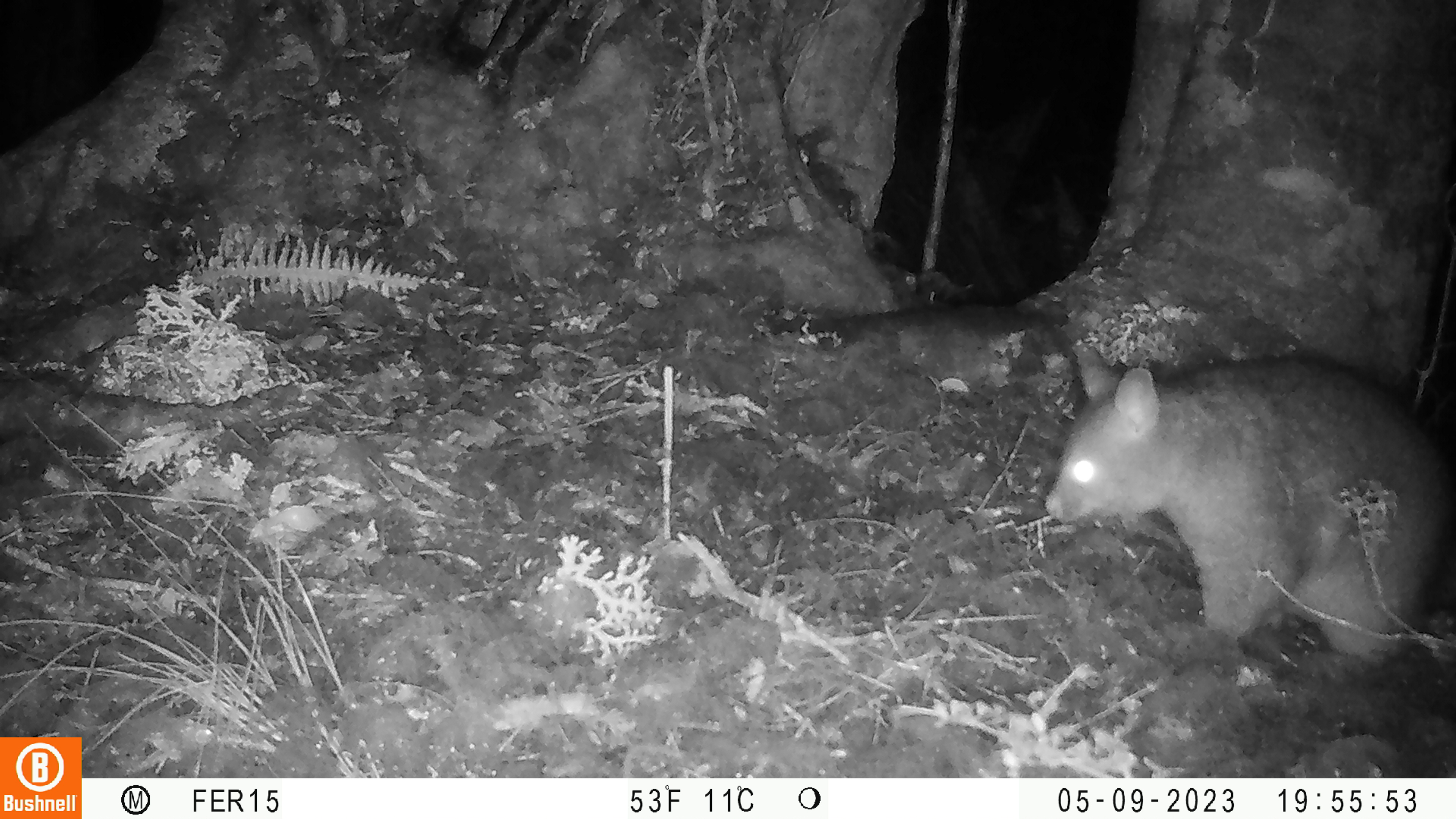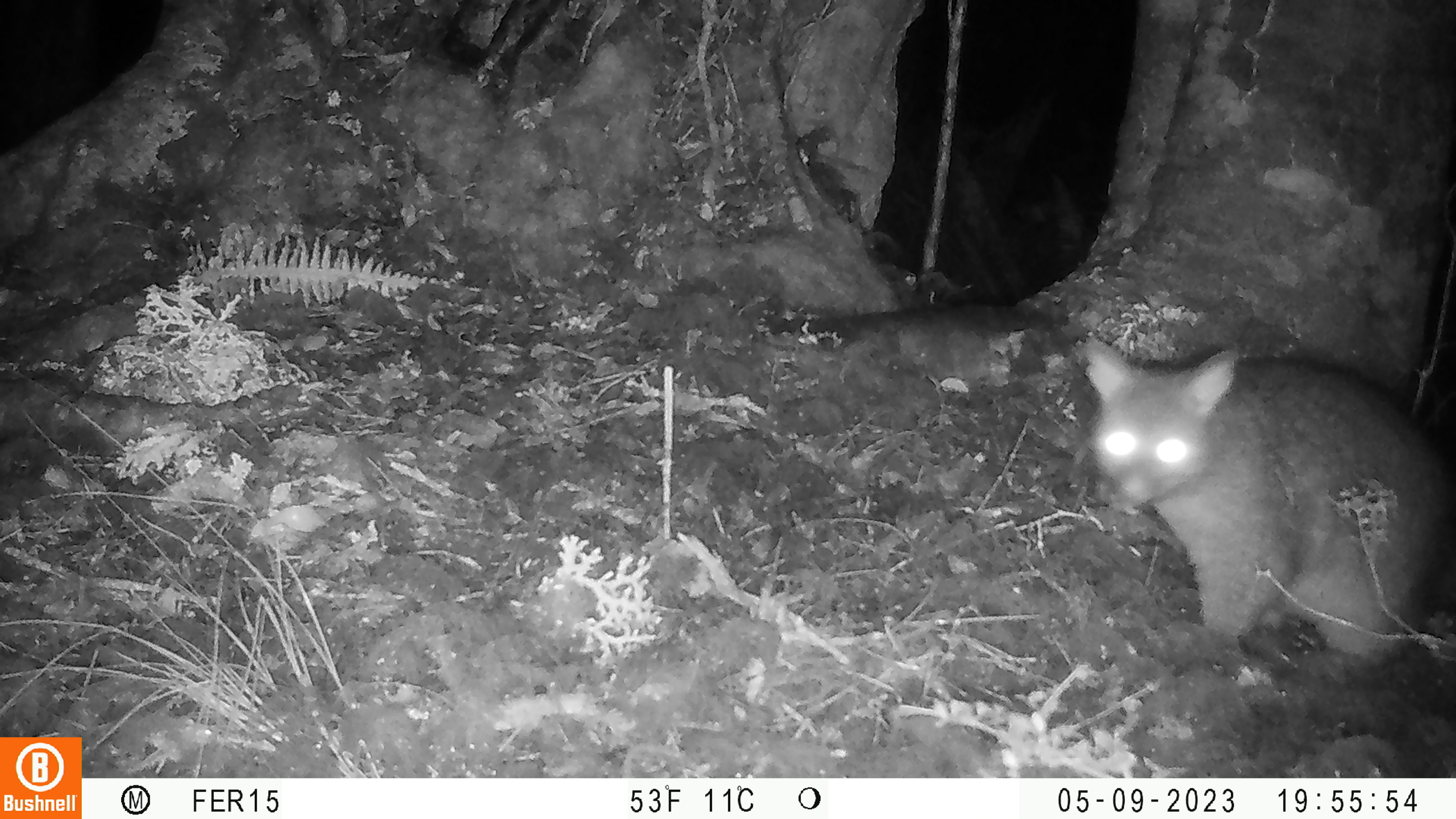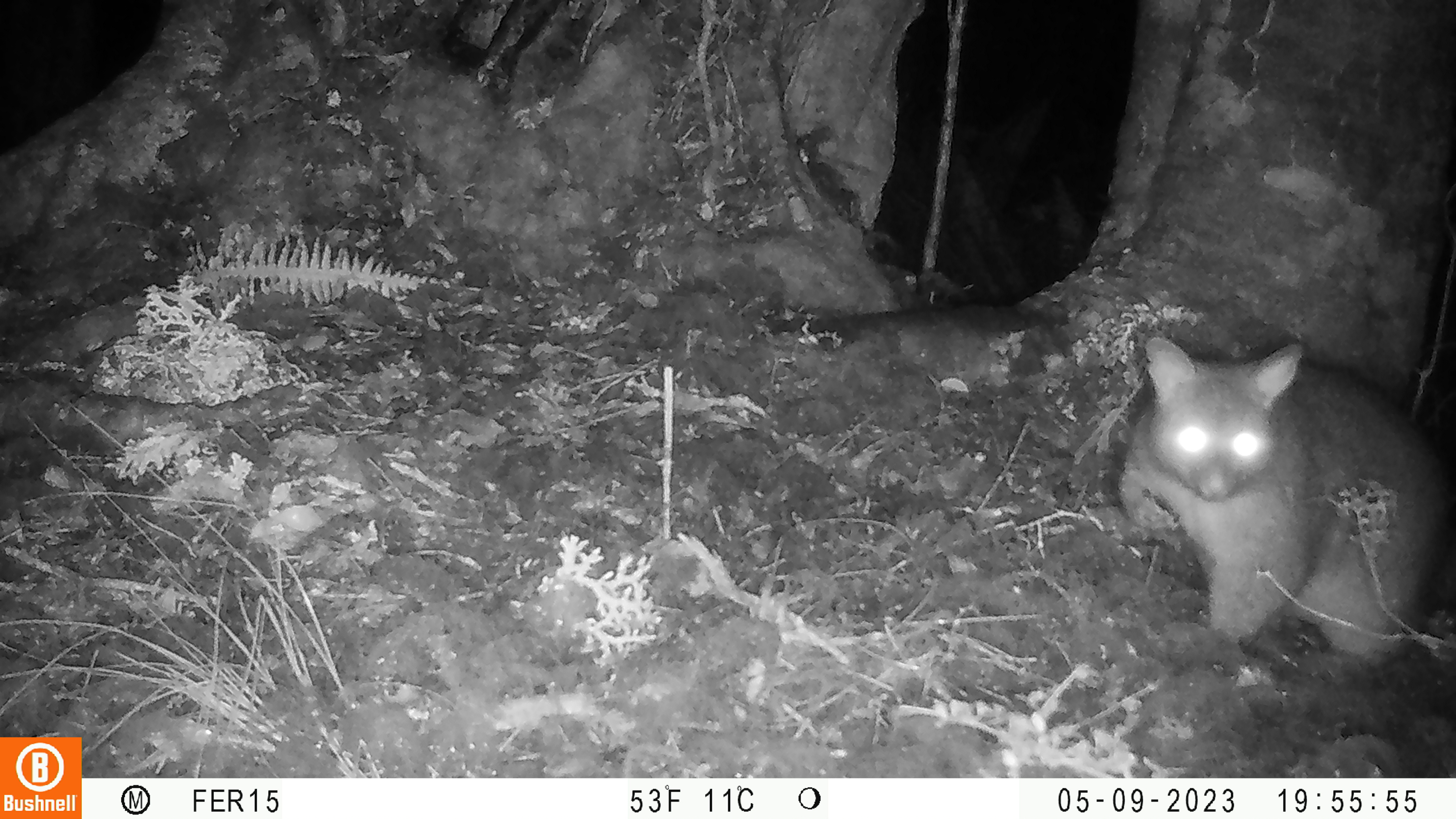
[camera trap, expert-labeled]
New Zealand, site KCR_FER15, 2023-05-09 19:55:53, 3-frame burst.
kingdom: Animalia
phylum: Chordata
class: Mammalia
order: Diprotodontia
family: Phalangeridae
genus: Trichosurus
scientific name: Trichosurus vulpecula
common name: common brushtail possum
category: possum